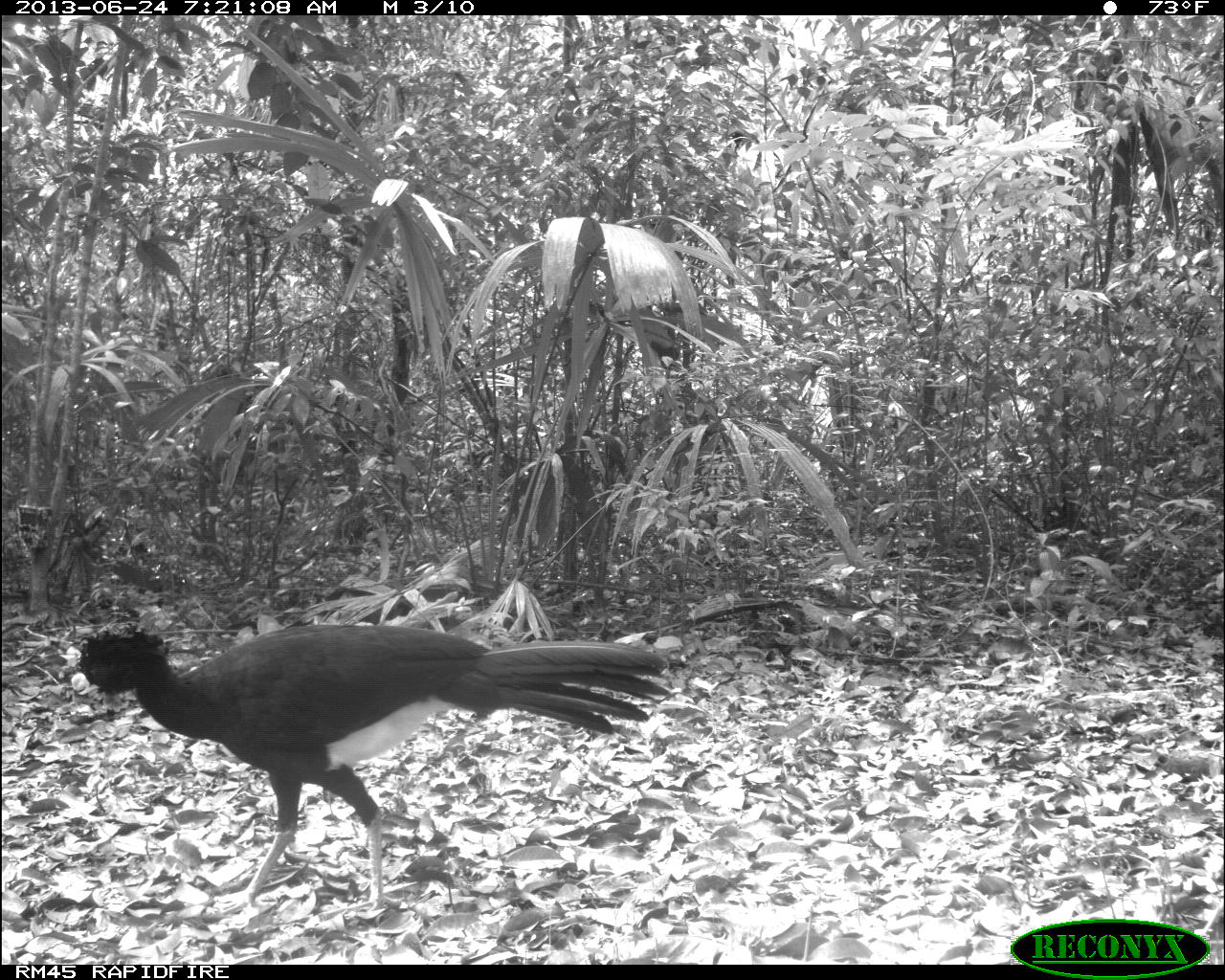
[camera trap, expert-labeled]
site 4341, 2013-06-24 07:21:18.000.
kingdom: Animalia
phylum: Chordata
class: Aves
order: Galliformes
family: Cracidae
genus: Crax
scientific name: Crax rubra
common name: great curassow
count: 1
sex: male